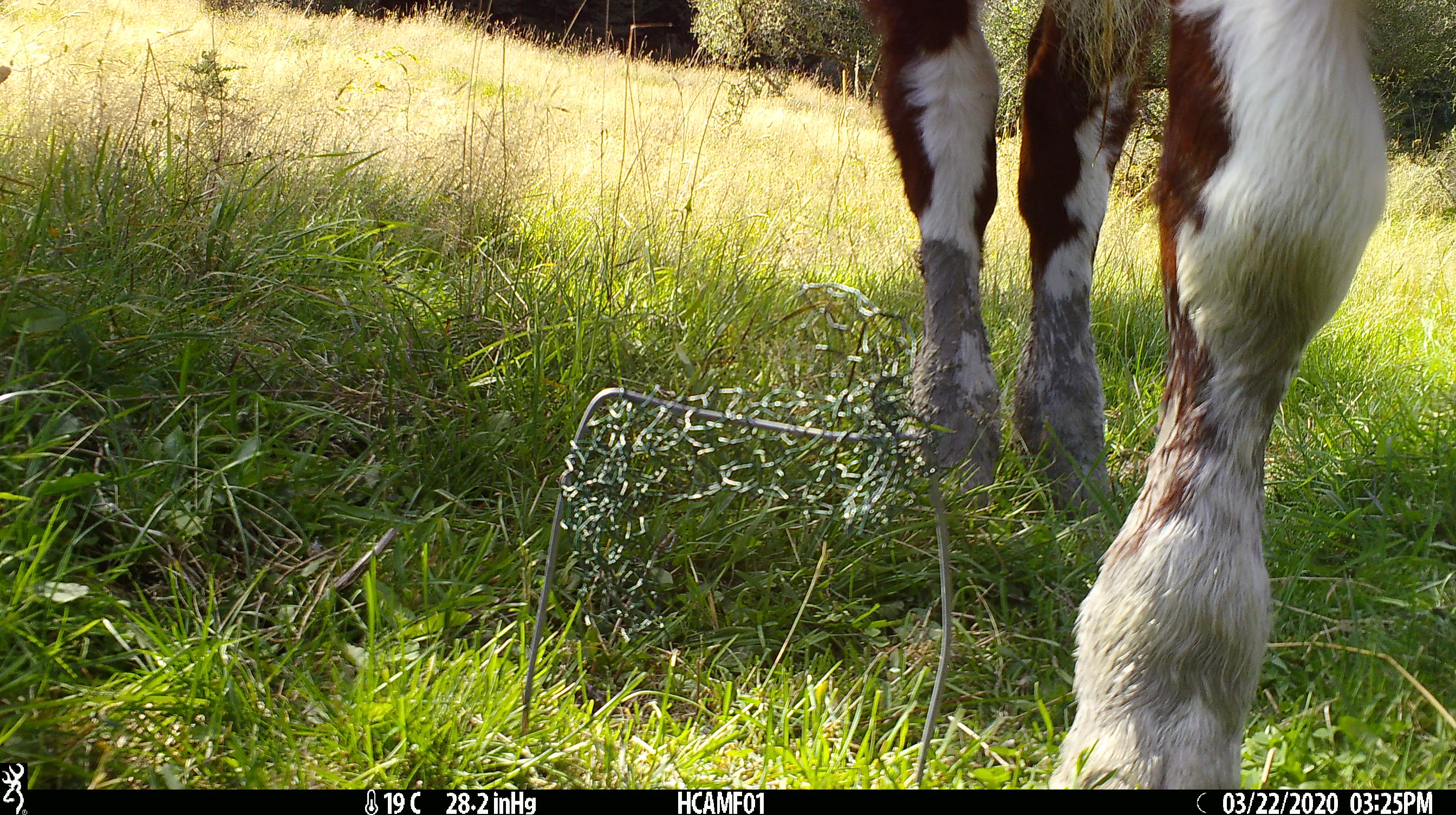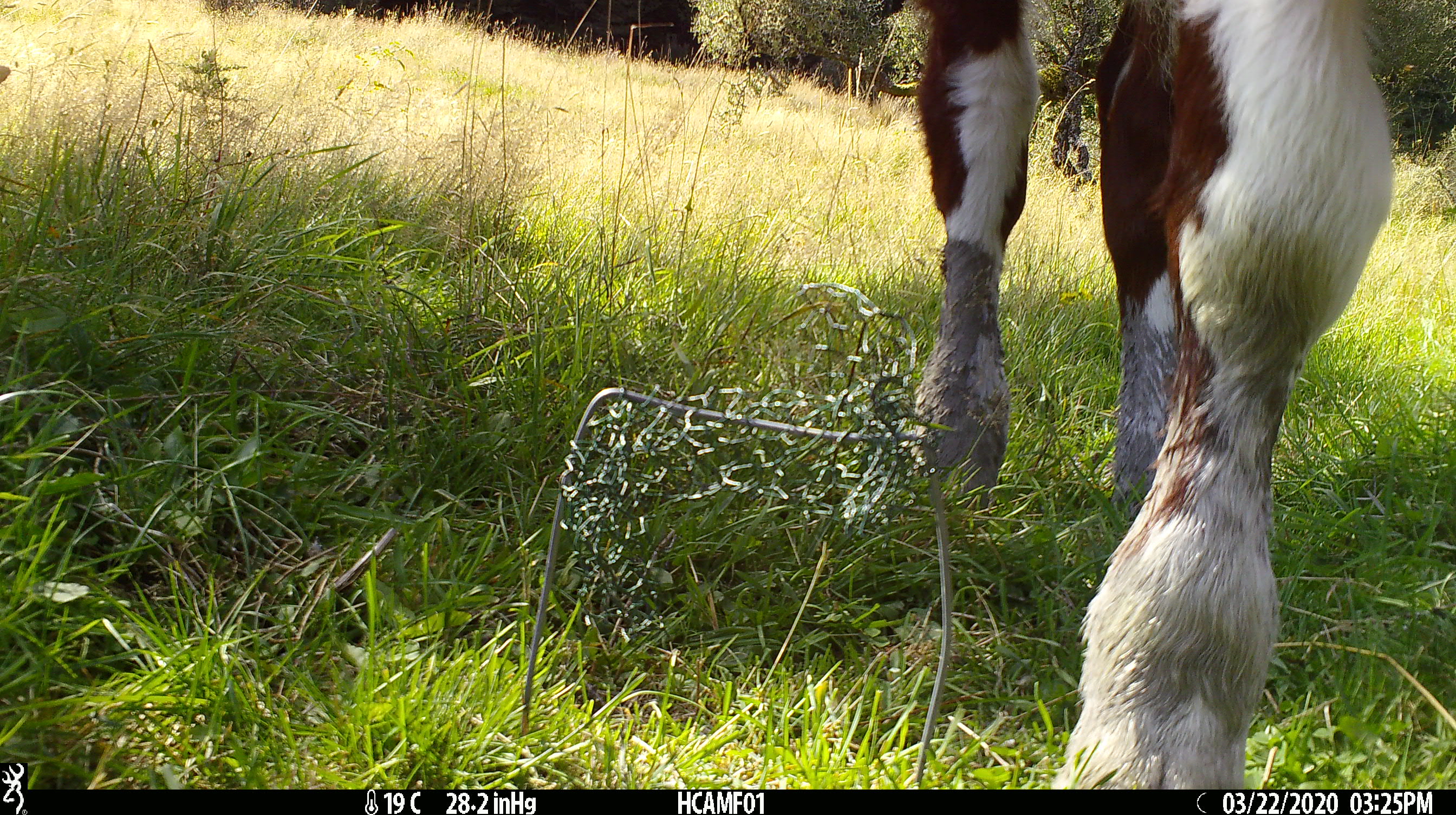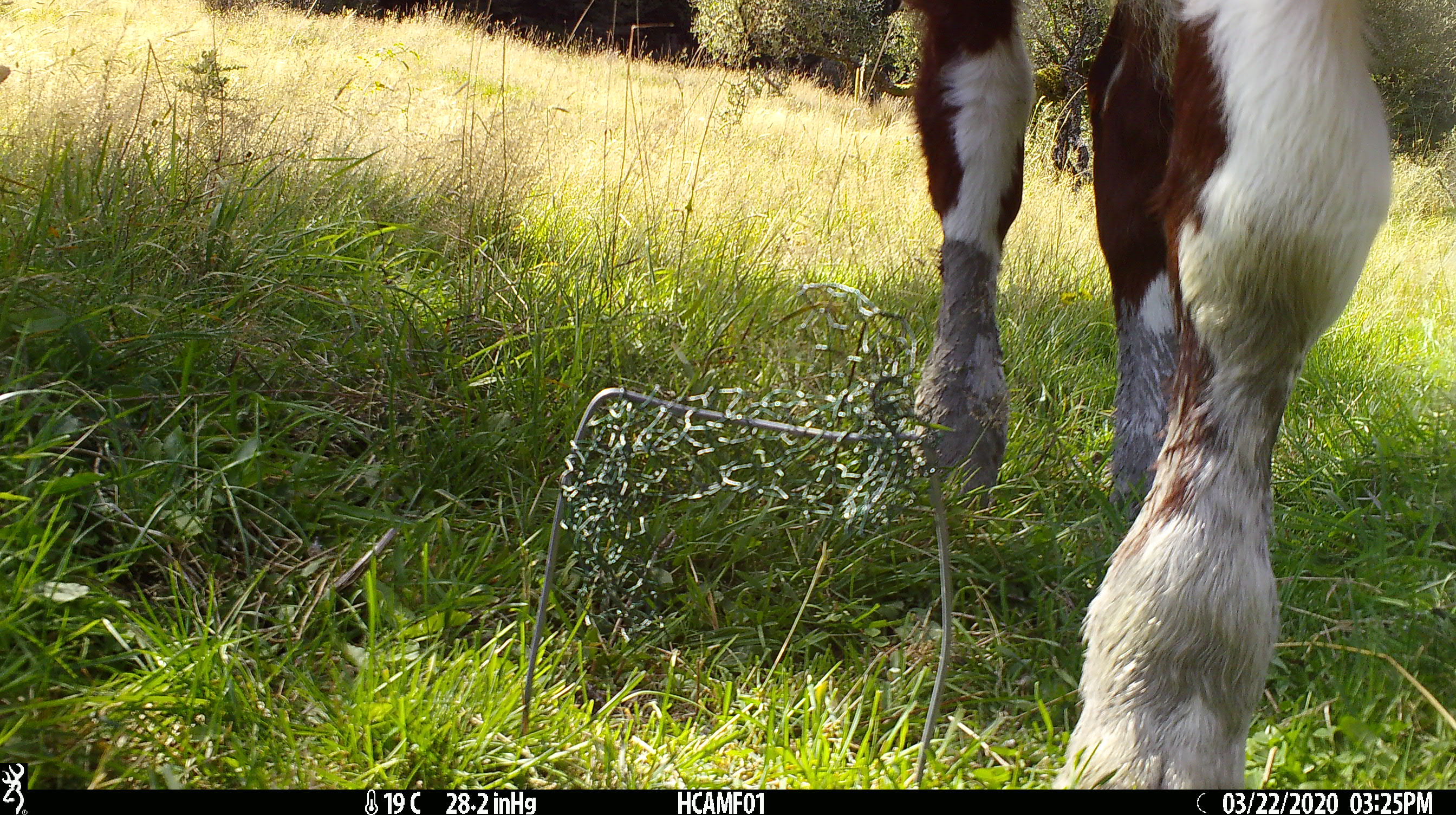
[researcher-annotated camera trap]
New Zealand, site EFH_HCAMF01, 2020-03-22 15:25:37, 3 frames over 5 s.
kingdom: Animalia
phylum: Chordata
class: Mammalia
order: Artiodactyla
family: Bovidae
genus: Bos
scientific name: Bos taurus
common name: domestic cow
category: cow